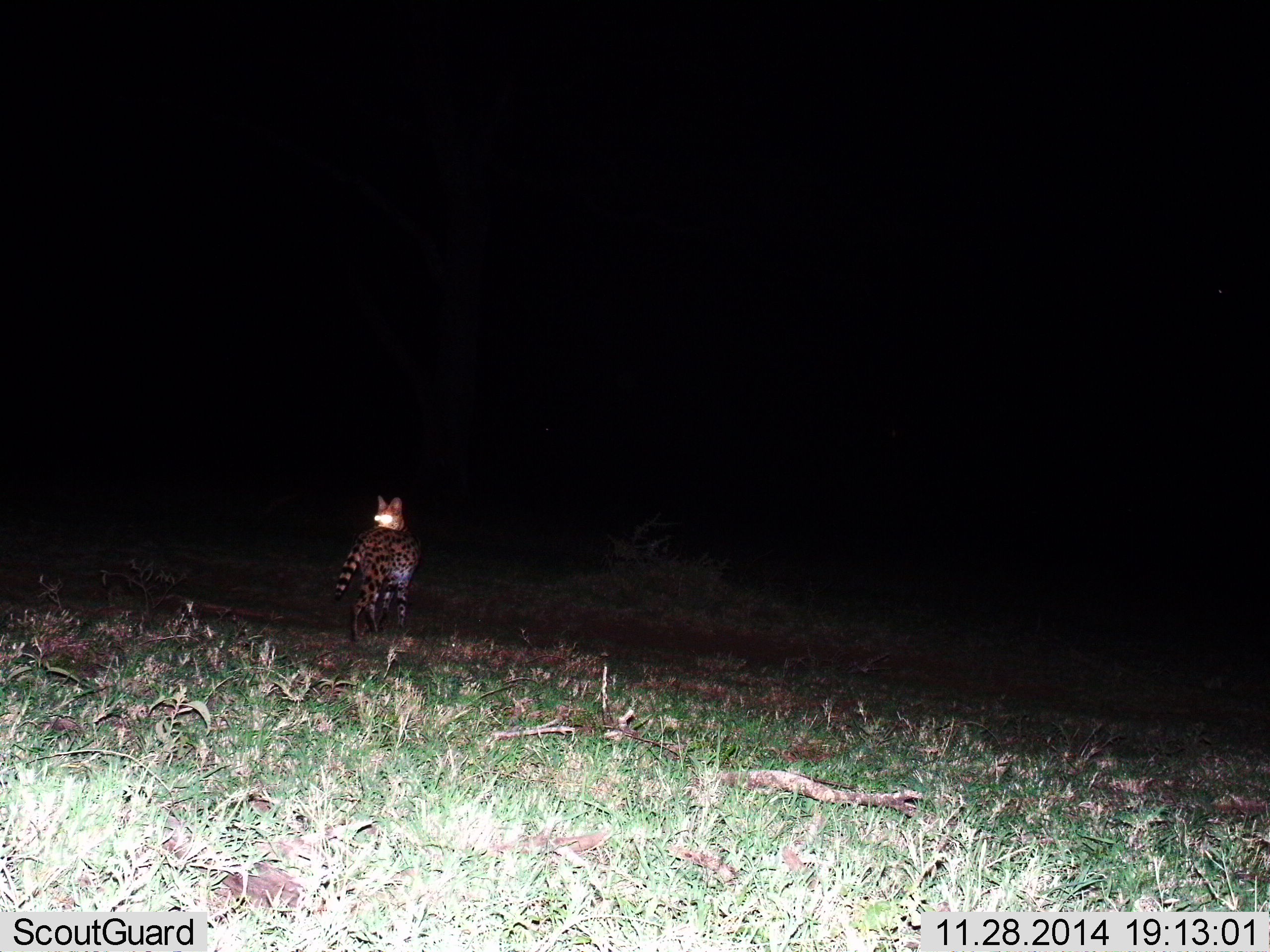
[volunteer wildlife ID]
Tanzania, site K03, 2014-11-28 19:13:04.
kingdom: Animalia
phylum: Chordata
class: Mammalia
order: Carnivora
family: Felidae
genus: Leptailurus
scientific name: Leptailurus serval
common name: serval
Serval (Leptailurus serval), count 1. Behavior (volunteer vote fractions): standing 70%, resting 0%, moving 40%, interacting 0%. Young present (vote fraction): 0%. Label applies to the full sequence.